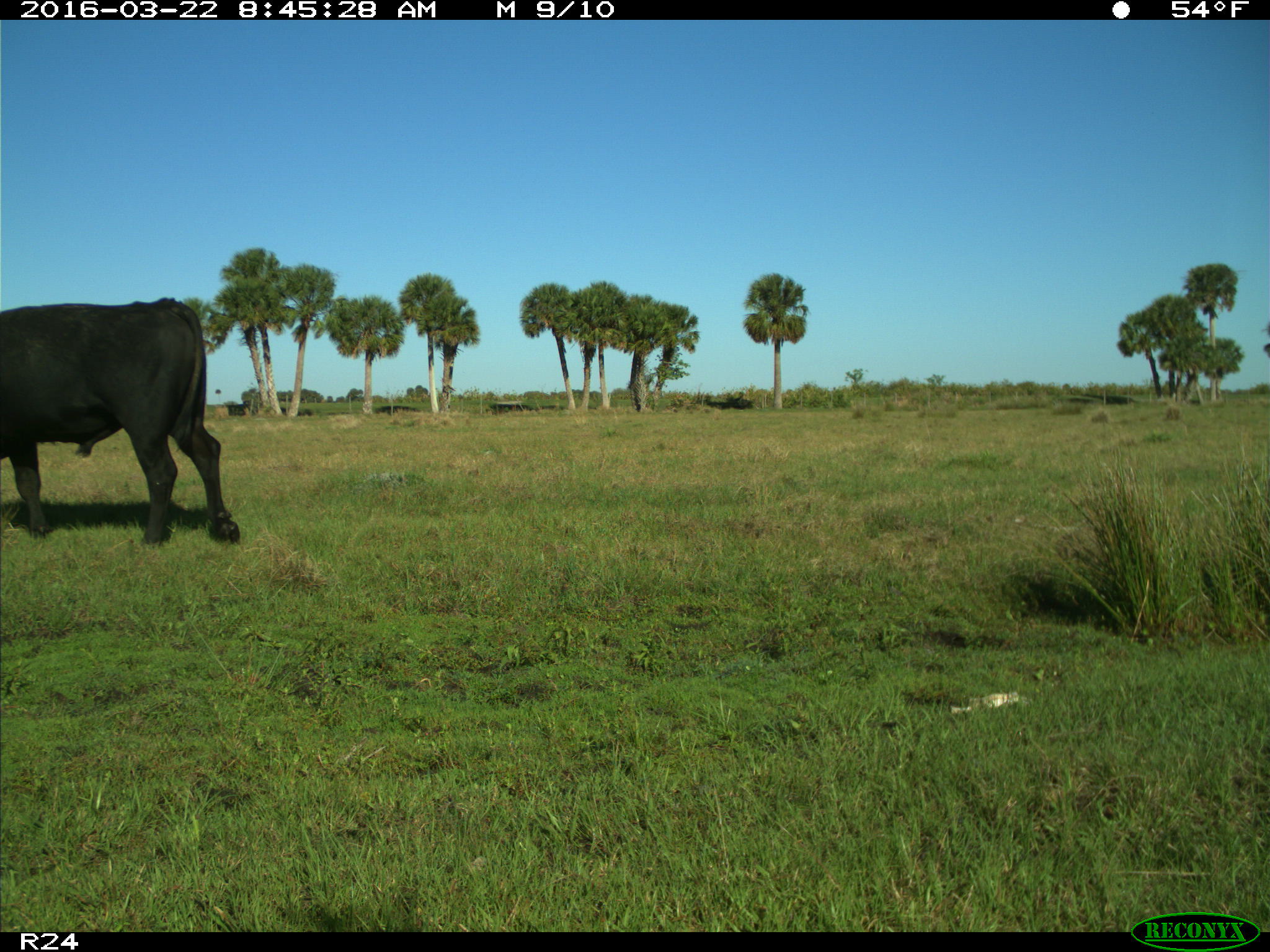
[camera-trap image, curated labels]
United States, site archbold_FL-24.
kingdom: Animalia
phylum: Chordata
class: Mammalia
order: Artiodactyla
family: Bovidae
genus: Bos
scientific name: Bos taurus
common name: domestic cow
Bos taurus (domestic cow).